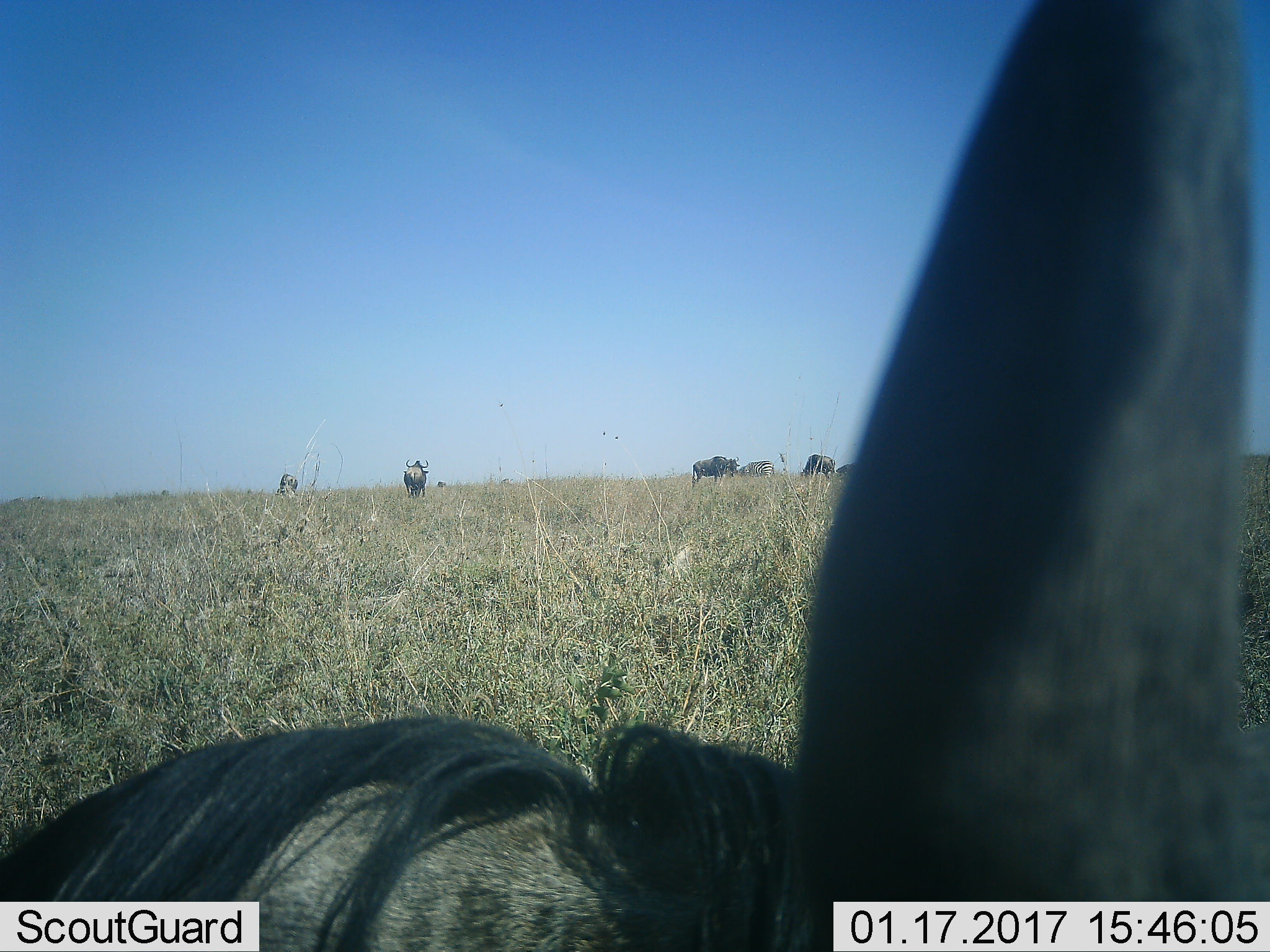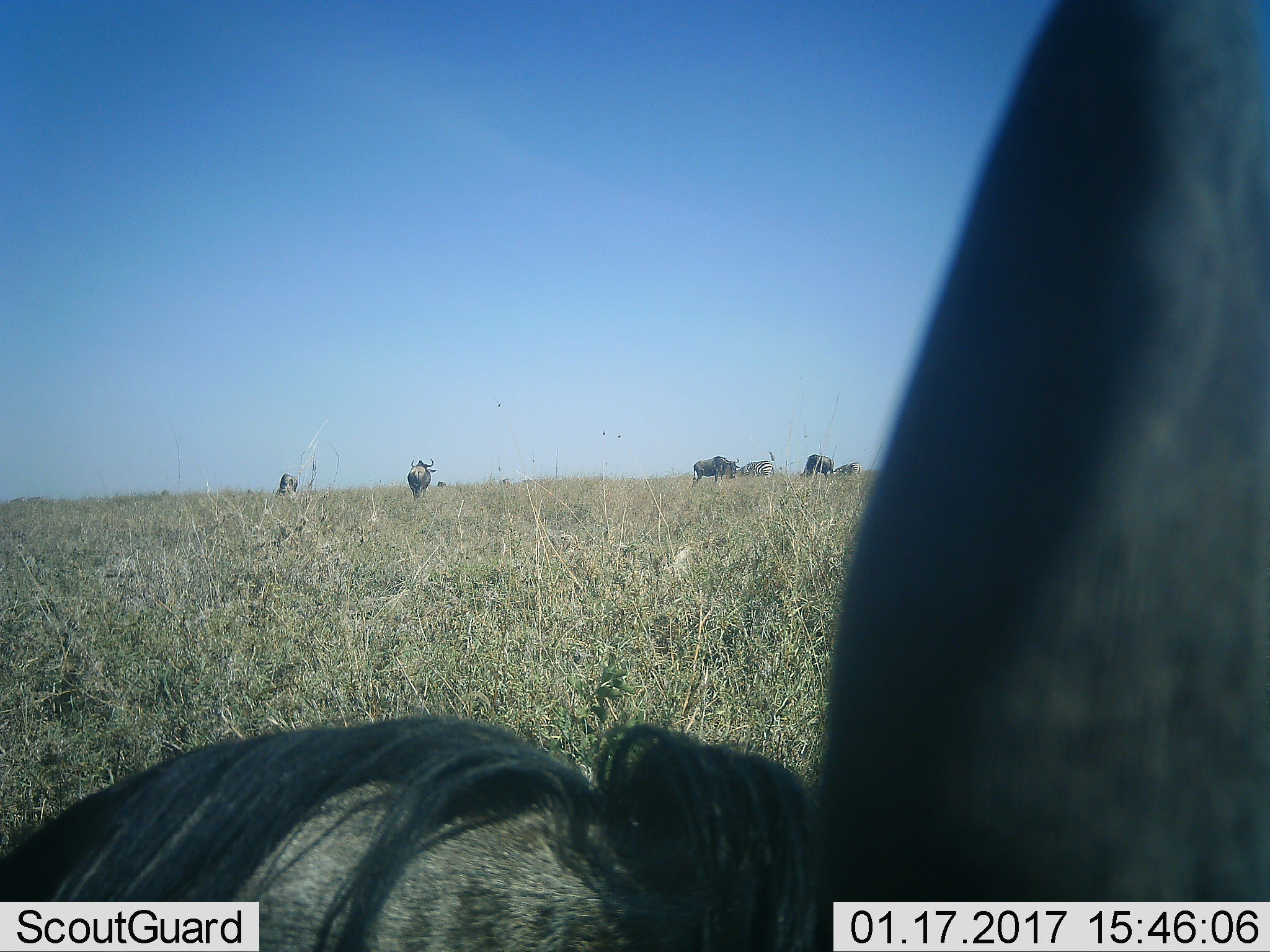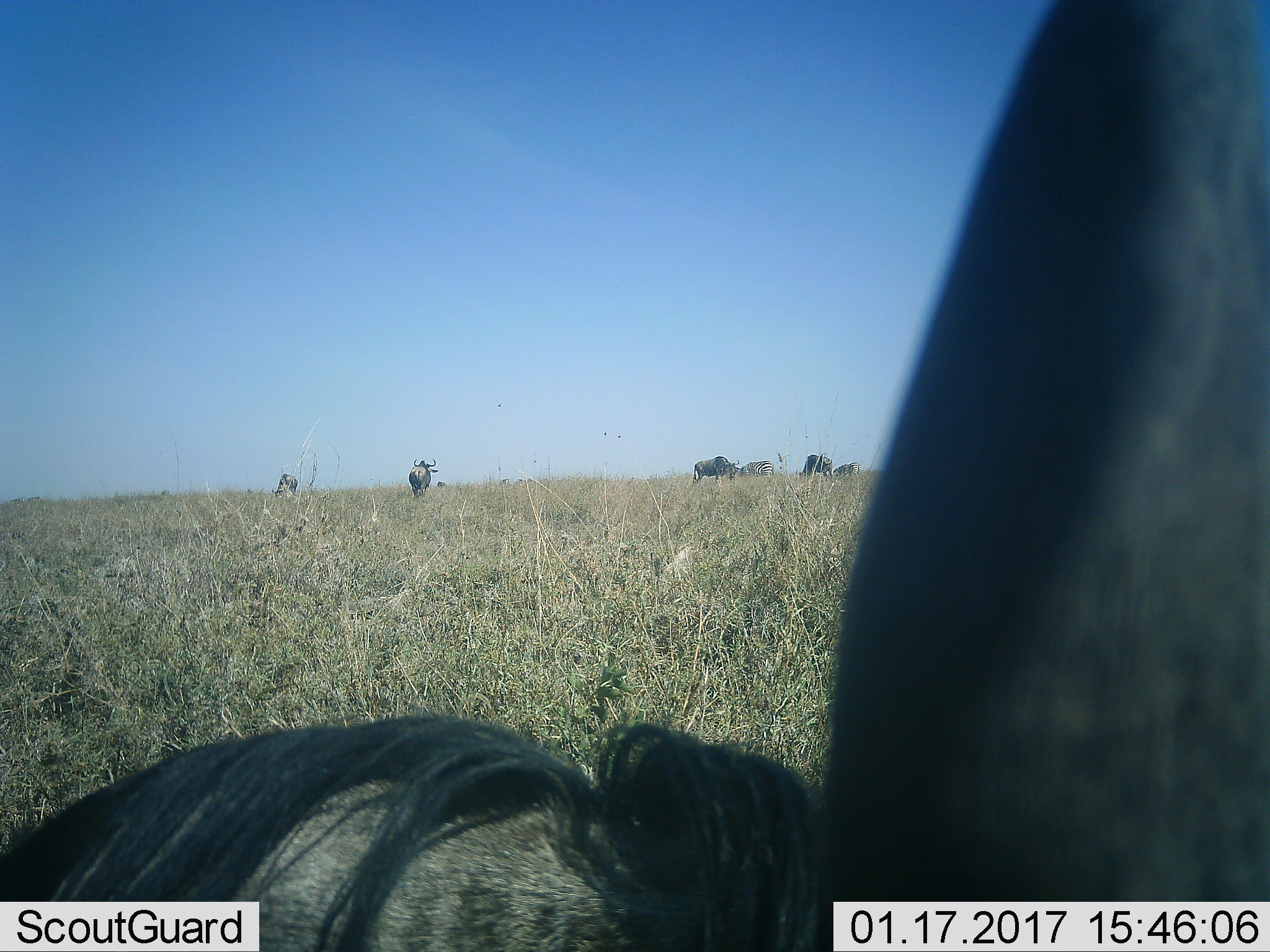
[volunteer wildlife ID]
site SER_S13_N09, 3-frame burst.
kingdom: Animalia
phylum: Chordata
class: Mammalia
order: Artiodactyla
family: Bovidae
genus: Connochaetes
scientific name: Connochaetes taurinus taurinus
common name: blue wildebeest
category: wildebeestblue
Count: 5.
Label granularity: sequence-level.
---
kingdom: Animalia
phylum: Chordata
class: Mammalia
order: Perissodactyla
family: Equidae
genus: Equus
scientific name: Equus quagga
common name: plains zebra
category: zebraplains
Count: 1.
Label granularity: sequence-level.